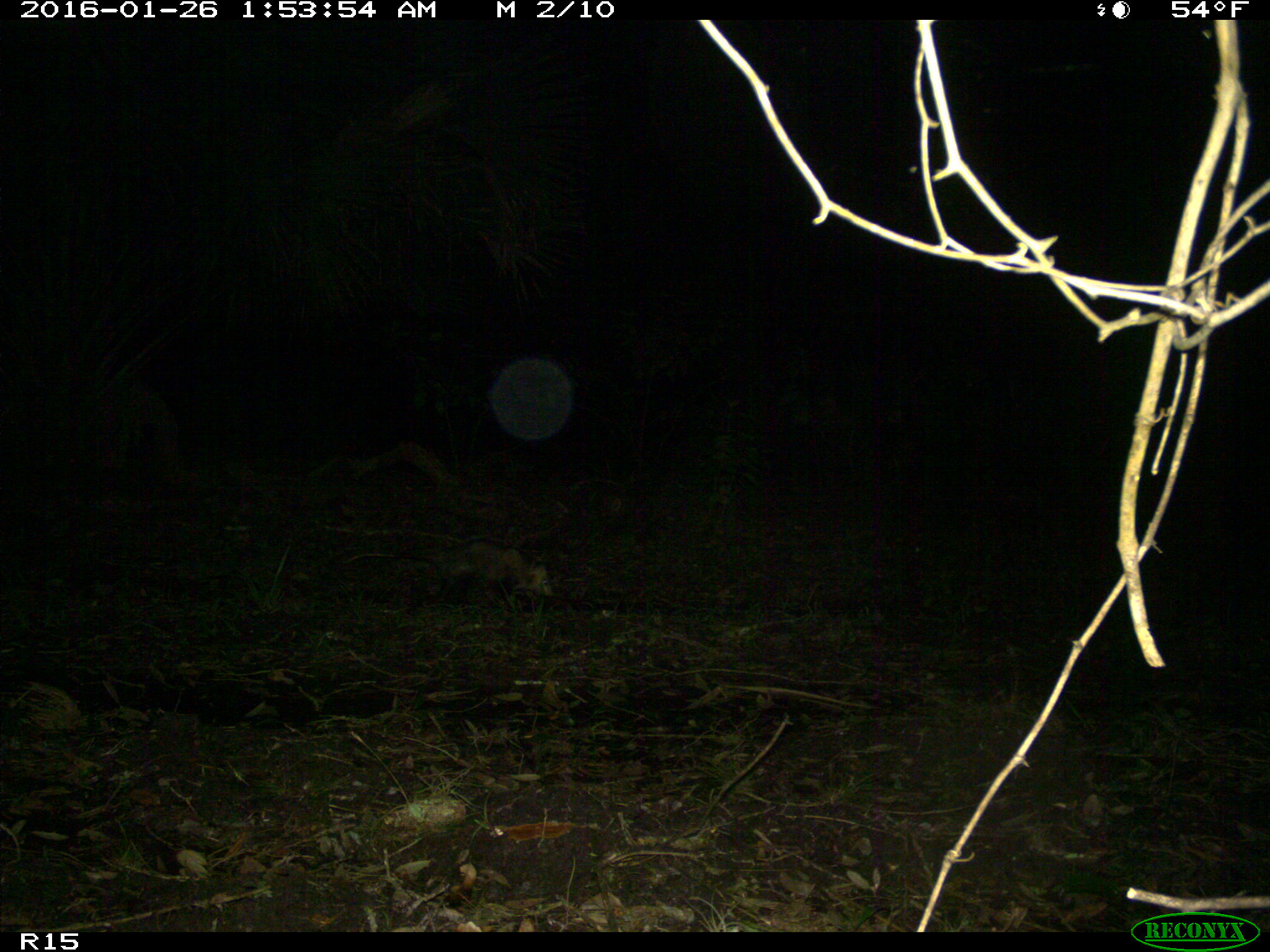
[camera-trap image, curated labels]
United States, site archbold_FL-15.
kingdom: Animalia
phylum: Chordata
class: Mammalia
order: Didelphimorphia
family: Didelphidae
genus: Didelphis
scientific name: Didelphis virginiana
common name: virginia opossum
Didelphis virginiana (virginia opossum).